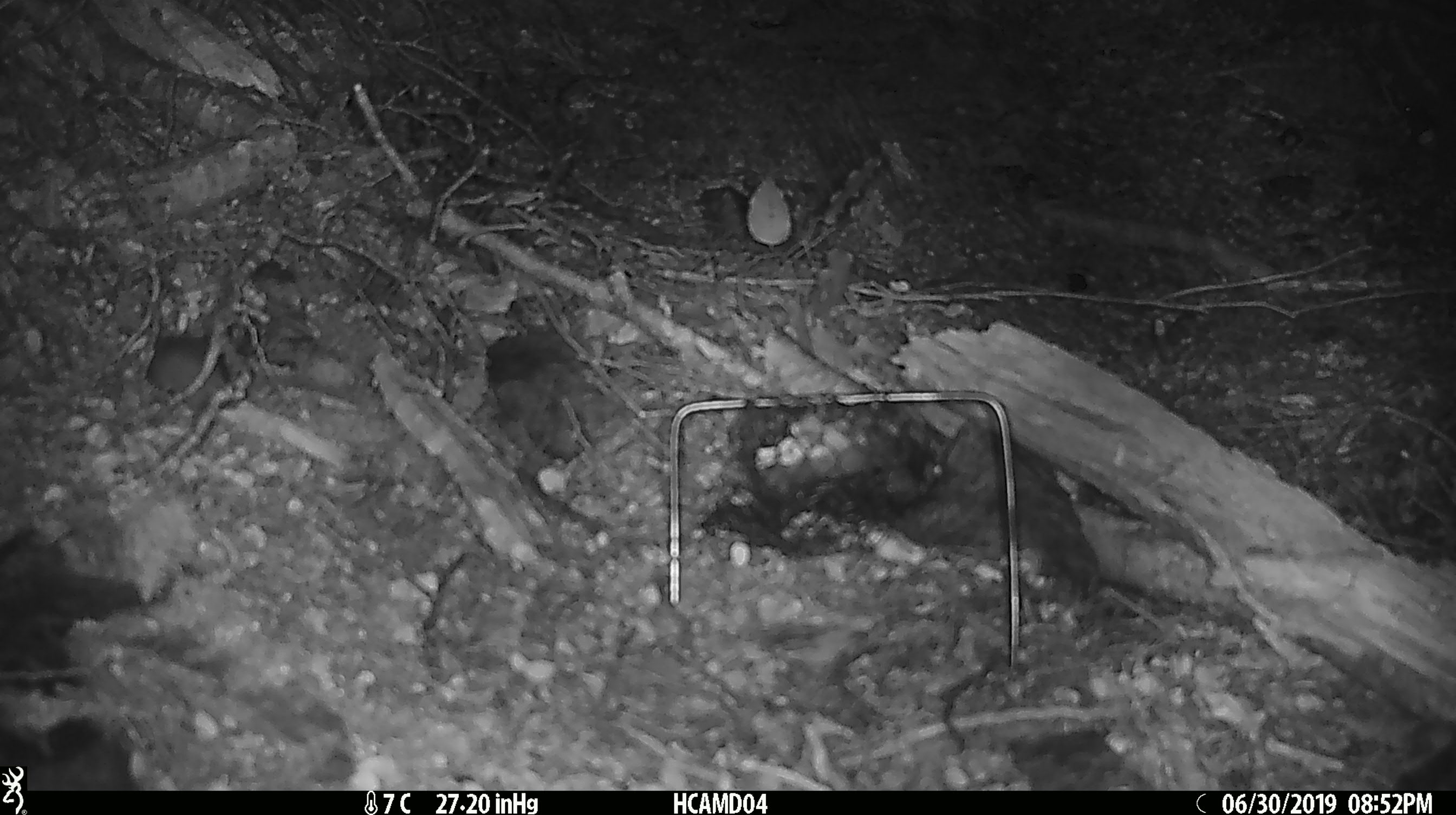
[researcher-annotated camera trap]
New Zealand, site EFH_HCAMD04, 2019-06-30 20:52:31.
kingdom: Animalia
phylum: Chordata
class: Mammalia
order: Rodentia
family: Muridae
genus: Mus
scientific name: Mus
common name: mouse